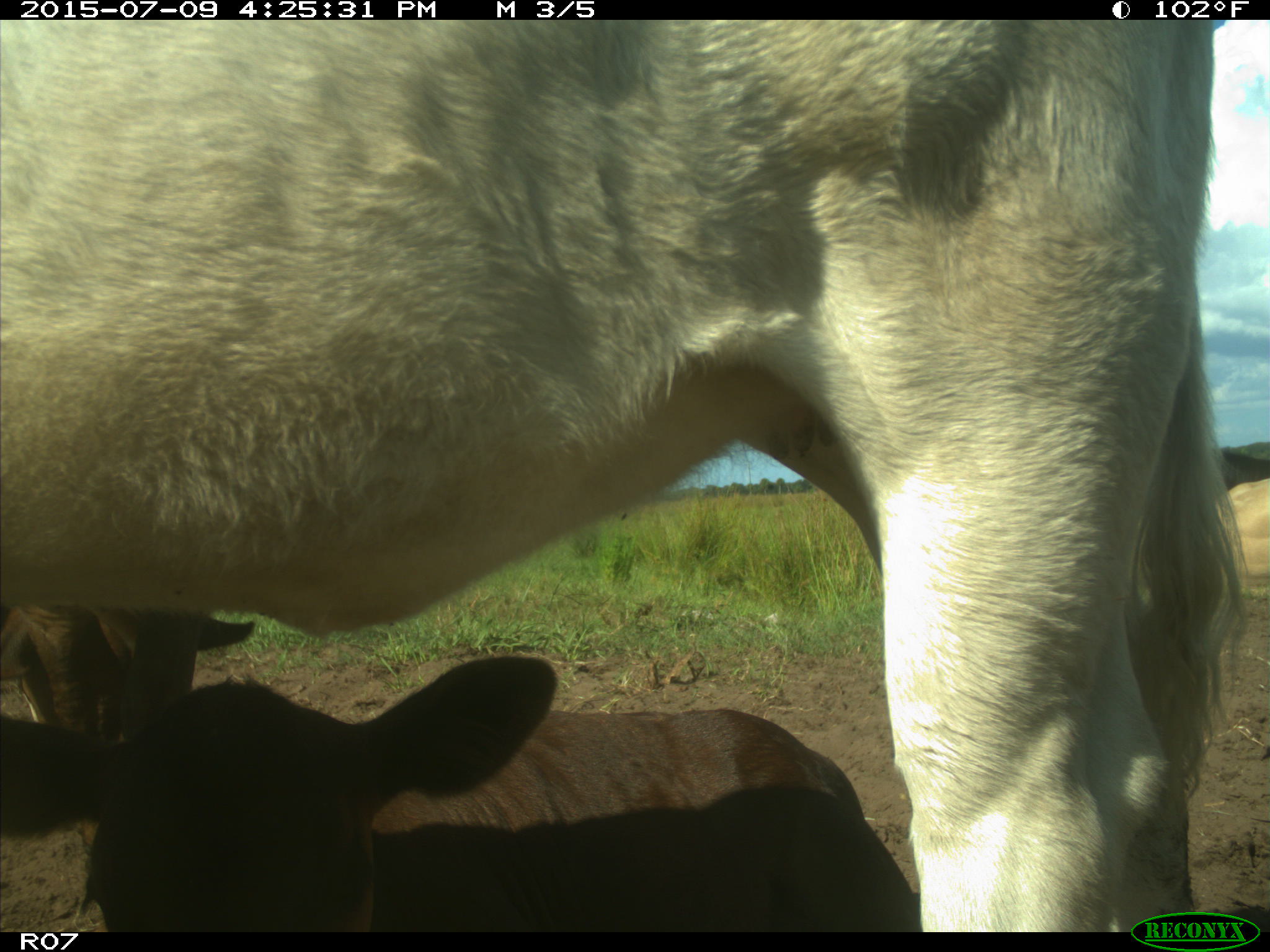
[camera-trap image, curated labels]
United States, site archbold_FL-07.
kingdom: Animalia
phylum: Chordata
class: Mammalia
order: Artiodactyla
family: Bovidae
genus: Bos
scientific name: Bos taurus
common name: domestic cow